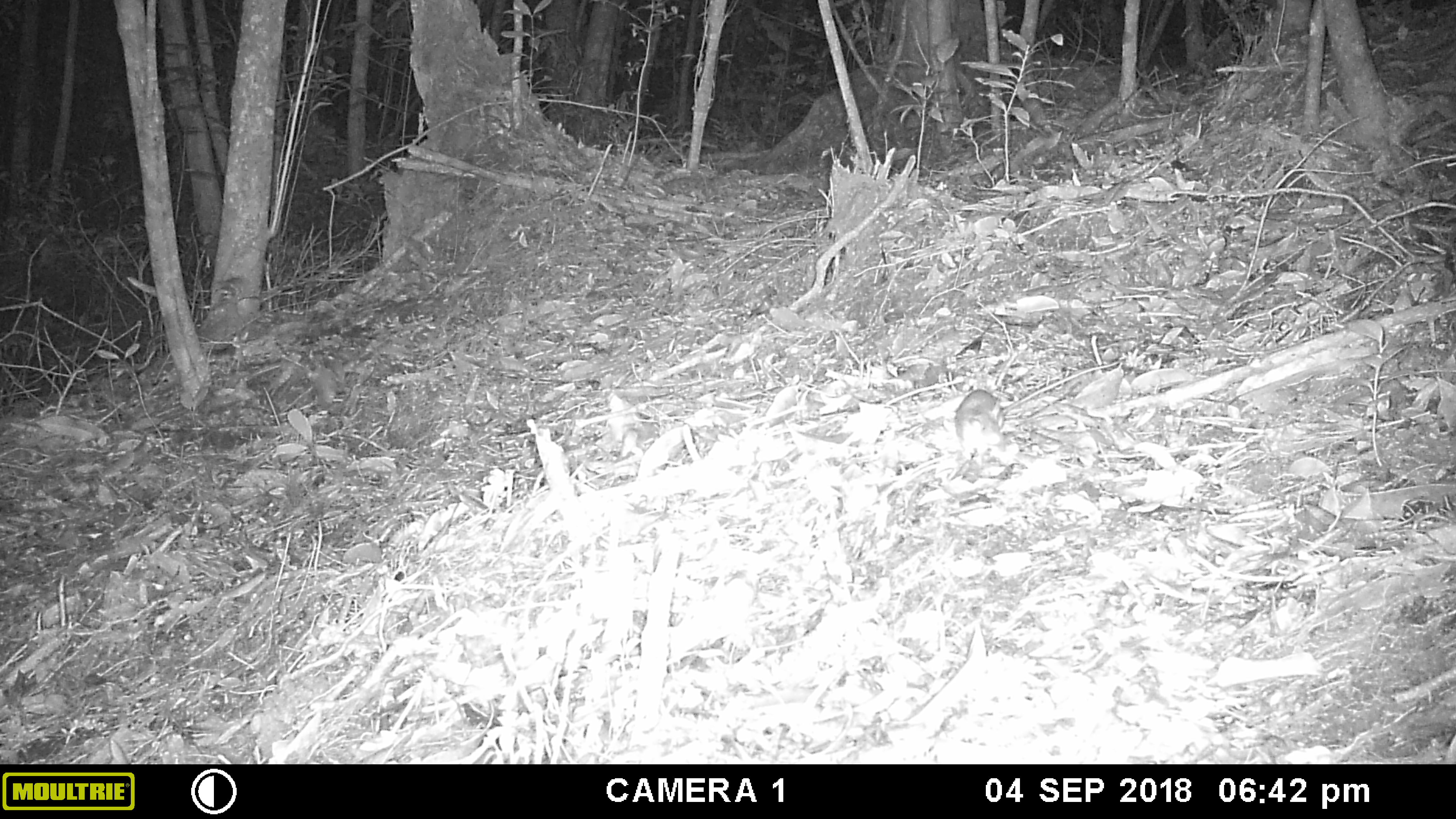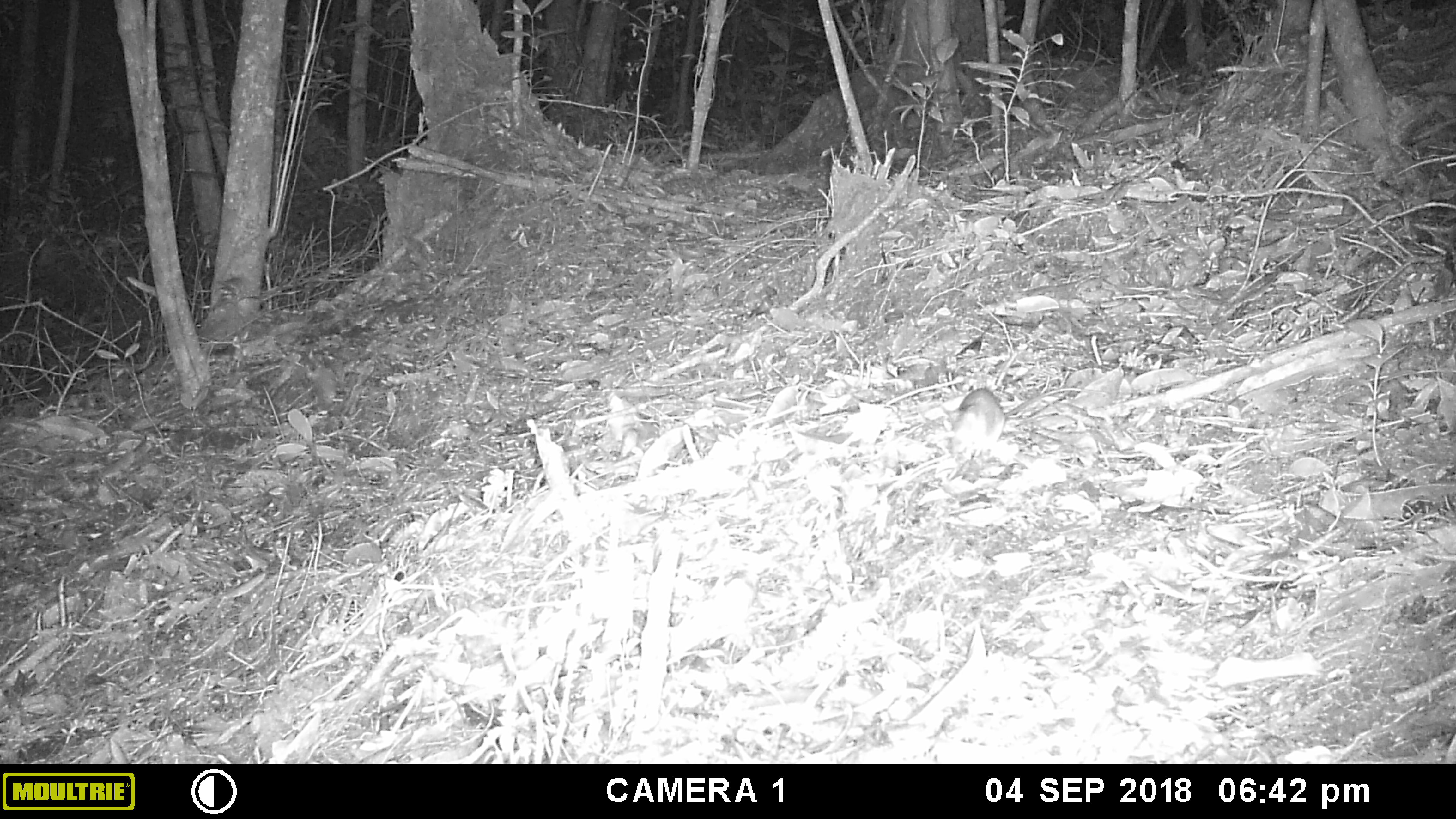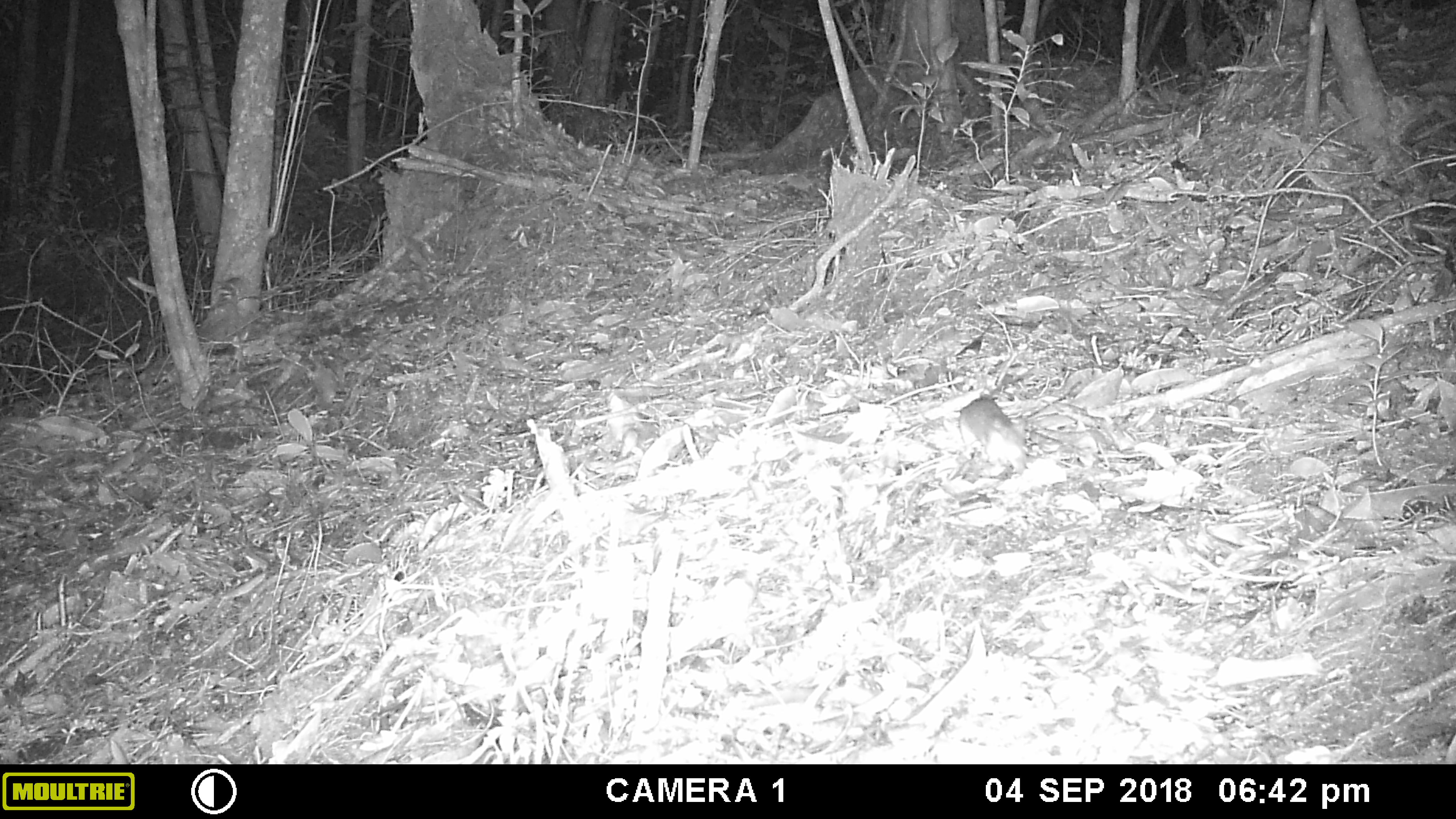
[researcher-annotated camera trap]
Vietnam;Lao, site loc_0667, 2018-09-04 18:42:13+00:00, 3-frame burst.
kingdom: Animalia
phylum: Chordata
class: Mammalia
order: Rodentia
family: Muridae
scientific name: Muridae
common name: old-world mice and rats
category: unidentified murid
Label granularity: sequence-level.